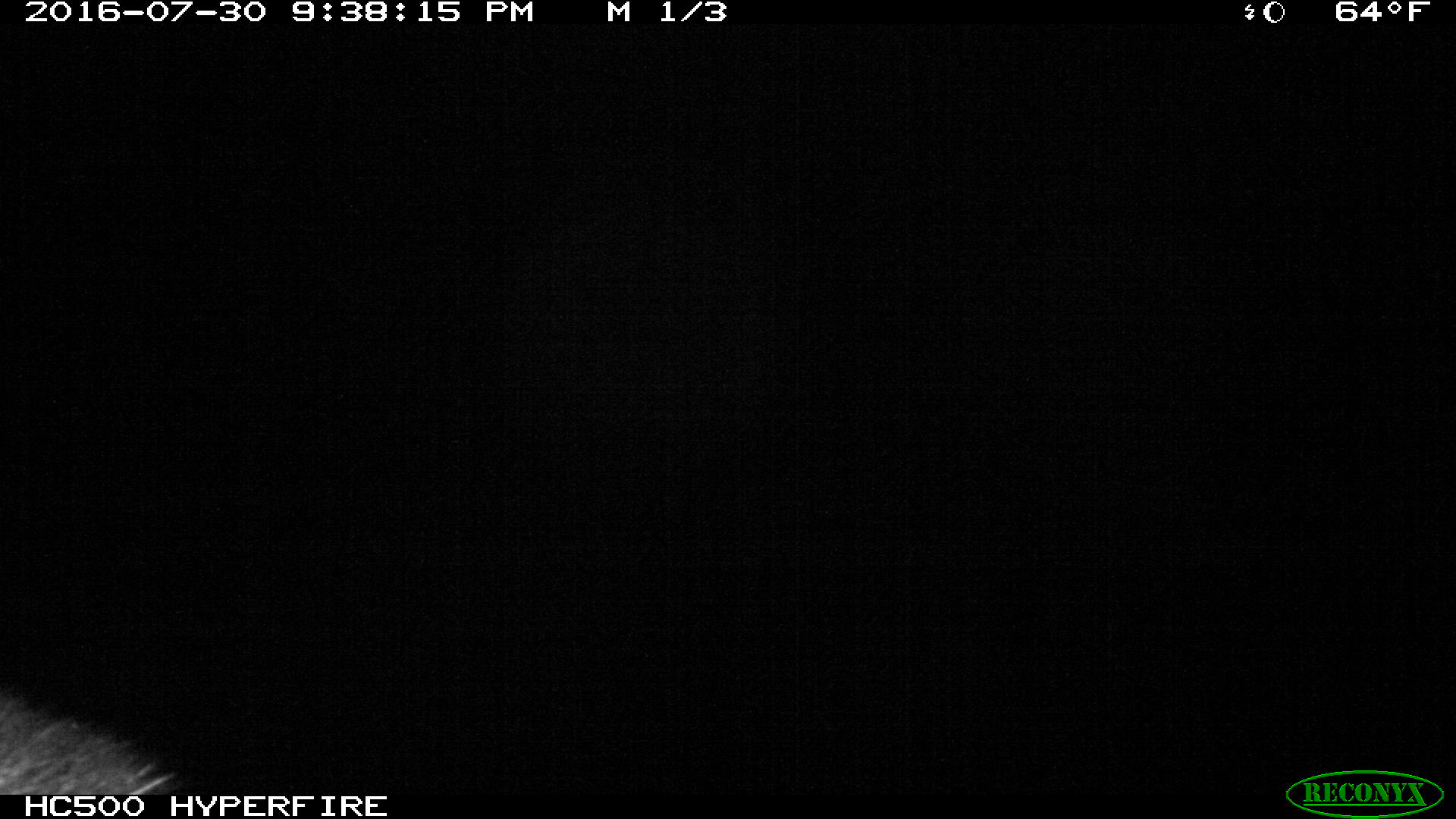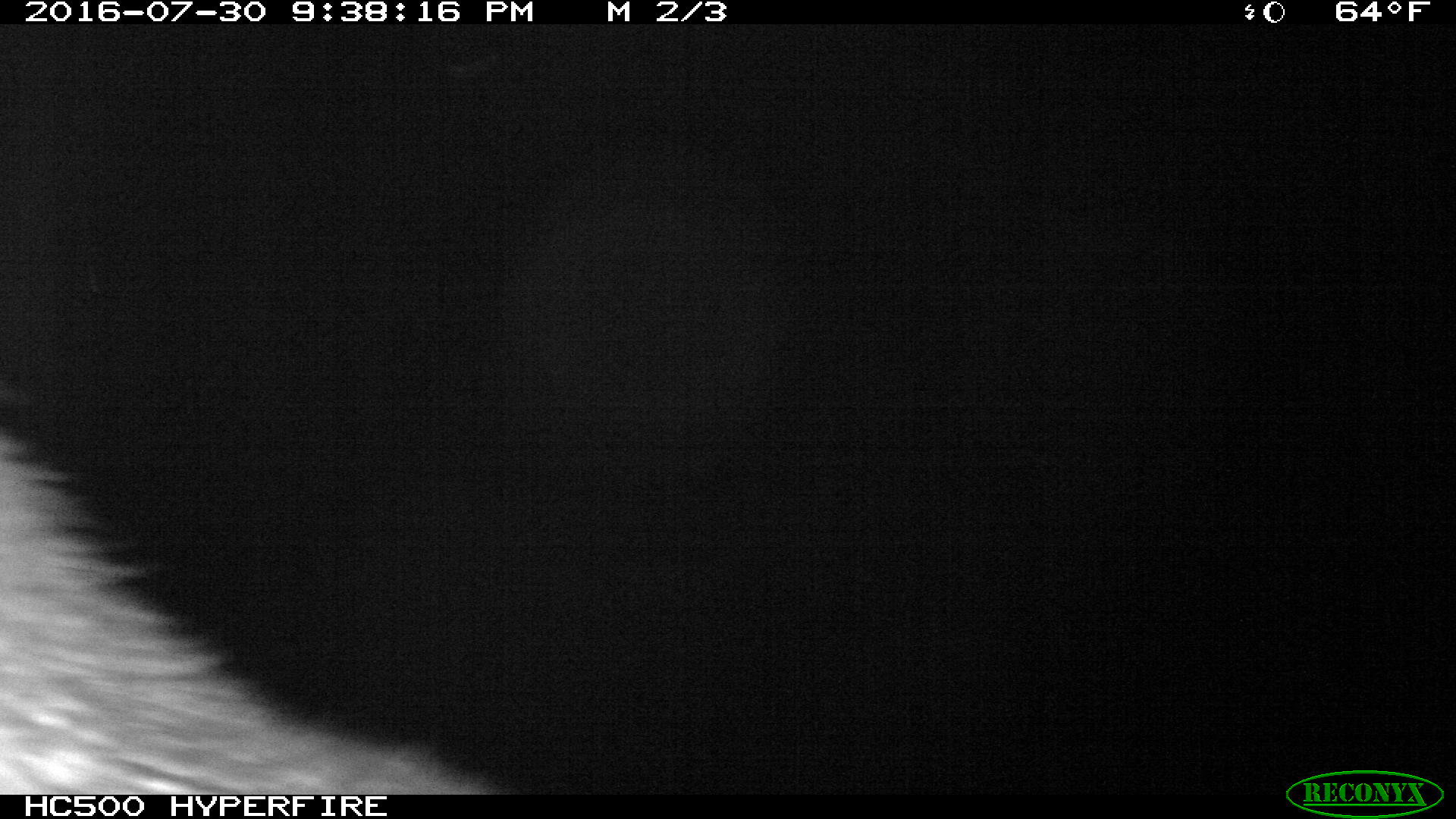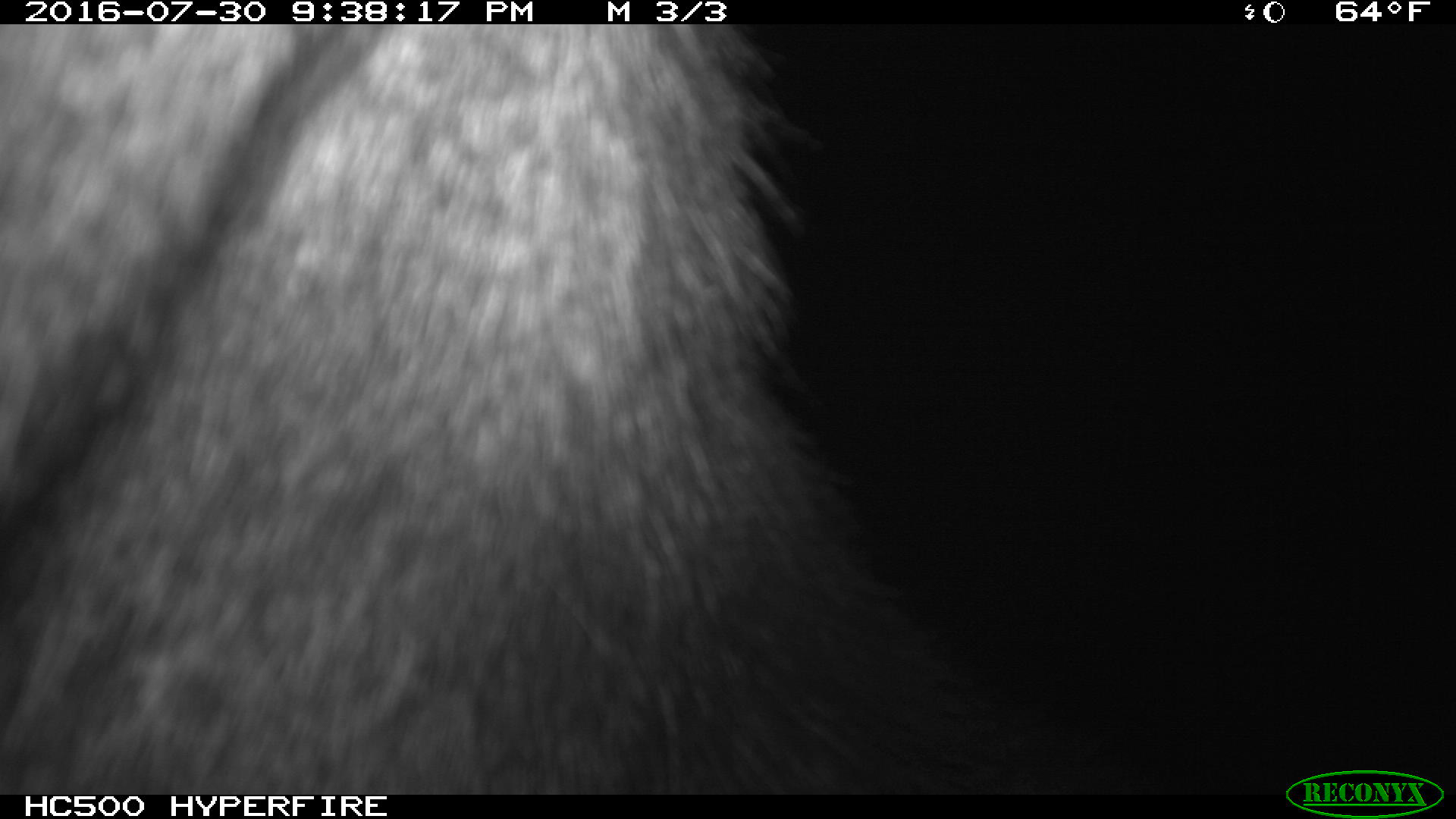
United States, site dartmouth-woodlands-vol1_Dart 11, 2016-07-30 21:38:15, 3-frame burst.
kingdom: Animalia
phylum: Chordata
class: Mammalia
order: Artiodactyla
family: Cervidae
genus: Alces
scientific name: Alces alces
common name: moose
Moose (Alces alces).